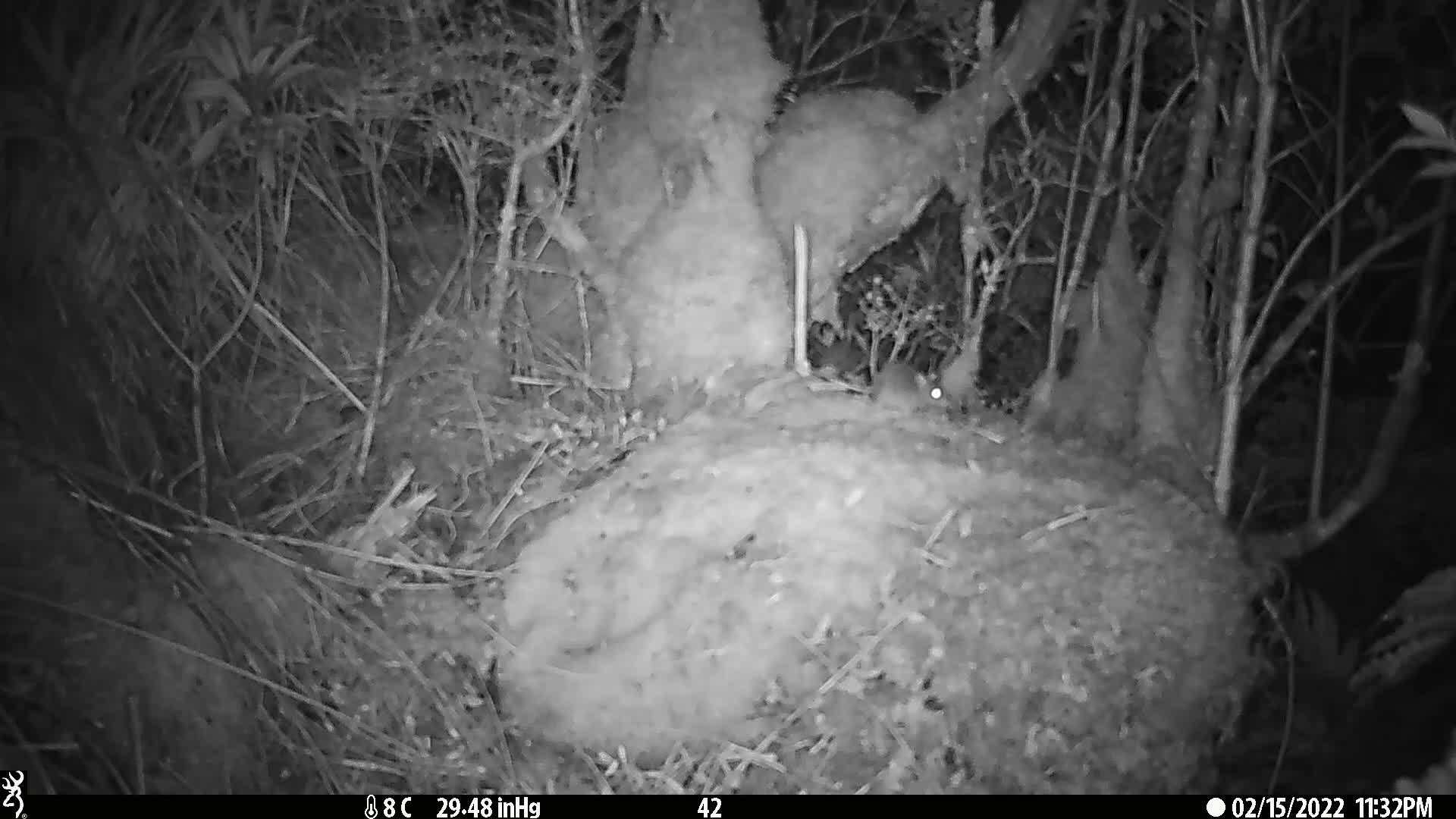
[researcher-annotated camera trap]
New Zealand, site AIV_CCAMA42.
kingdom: Animalia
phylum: Chordata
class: Mammalia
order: Rodentia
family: Muridae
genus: Mus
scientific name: Mus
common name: mouse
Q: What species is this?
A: Mouse (Mus).